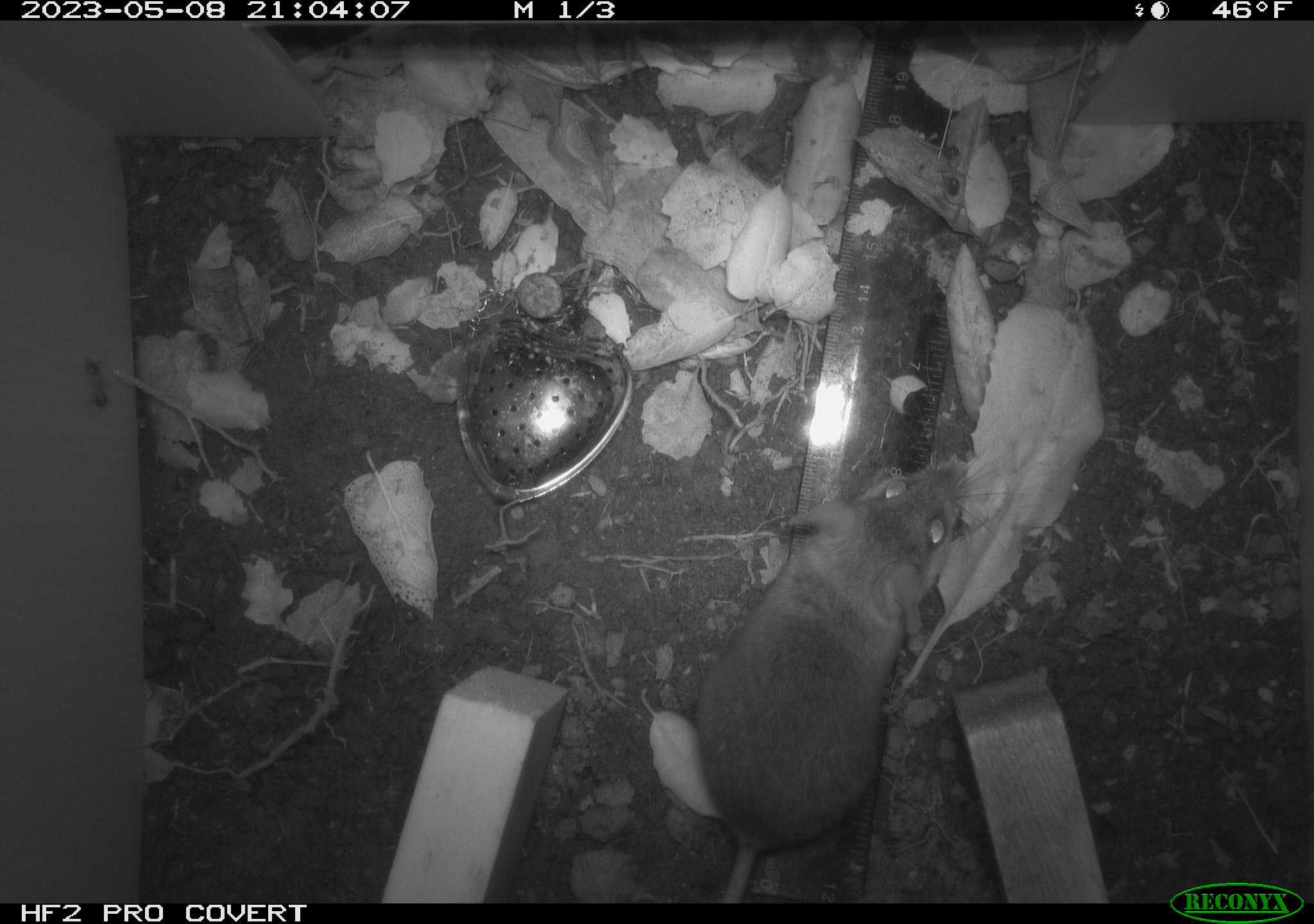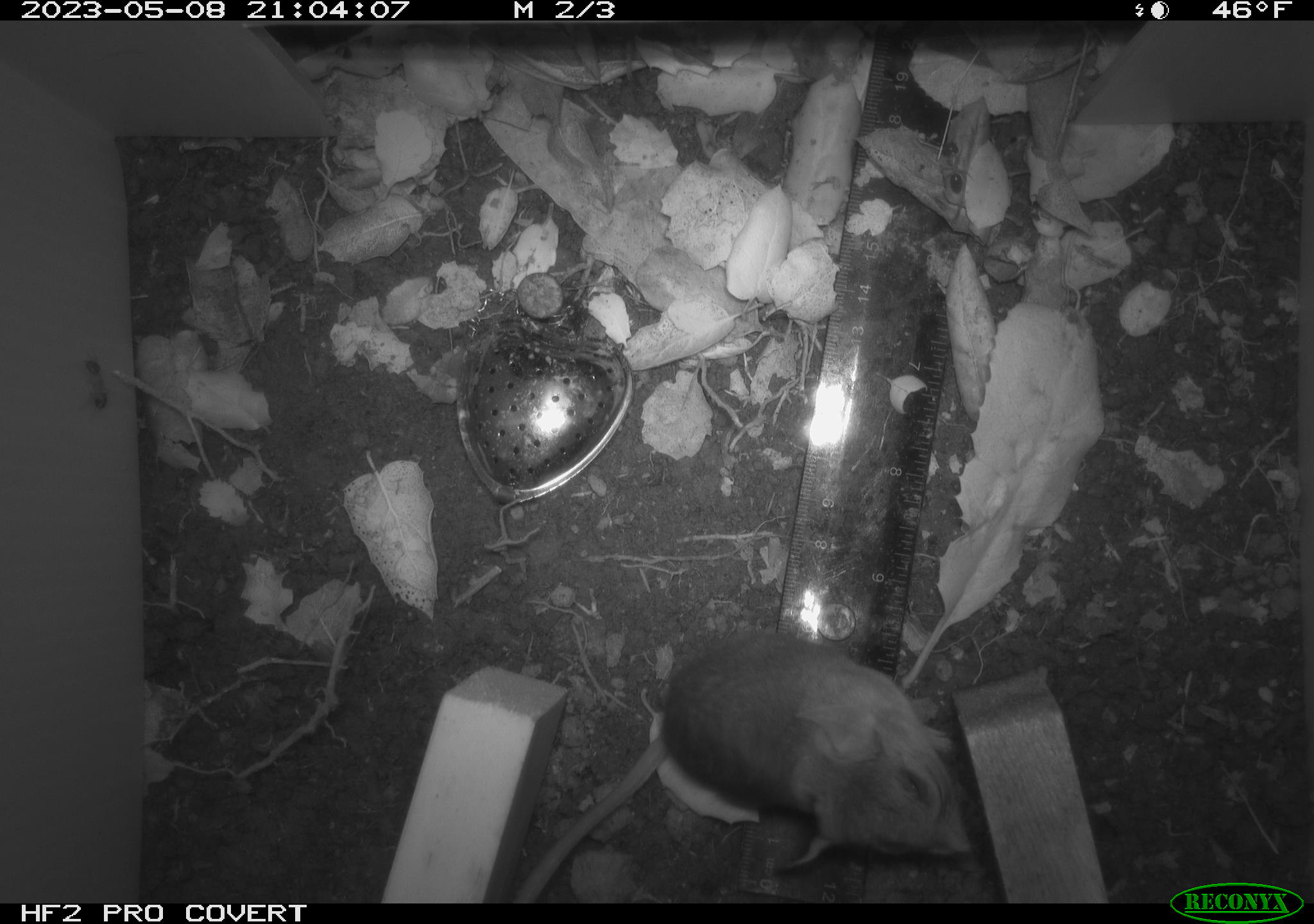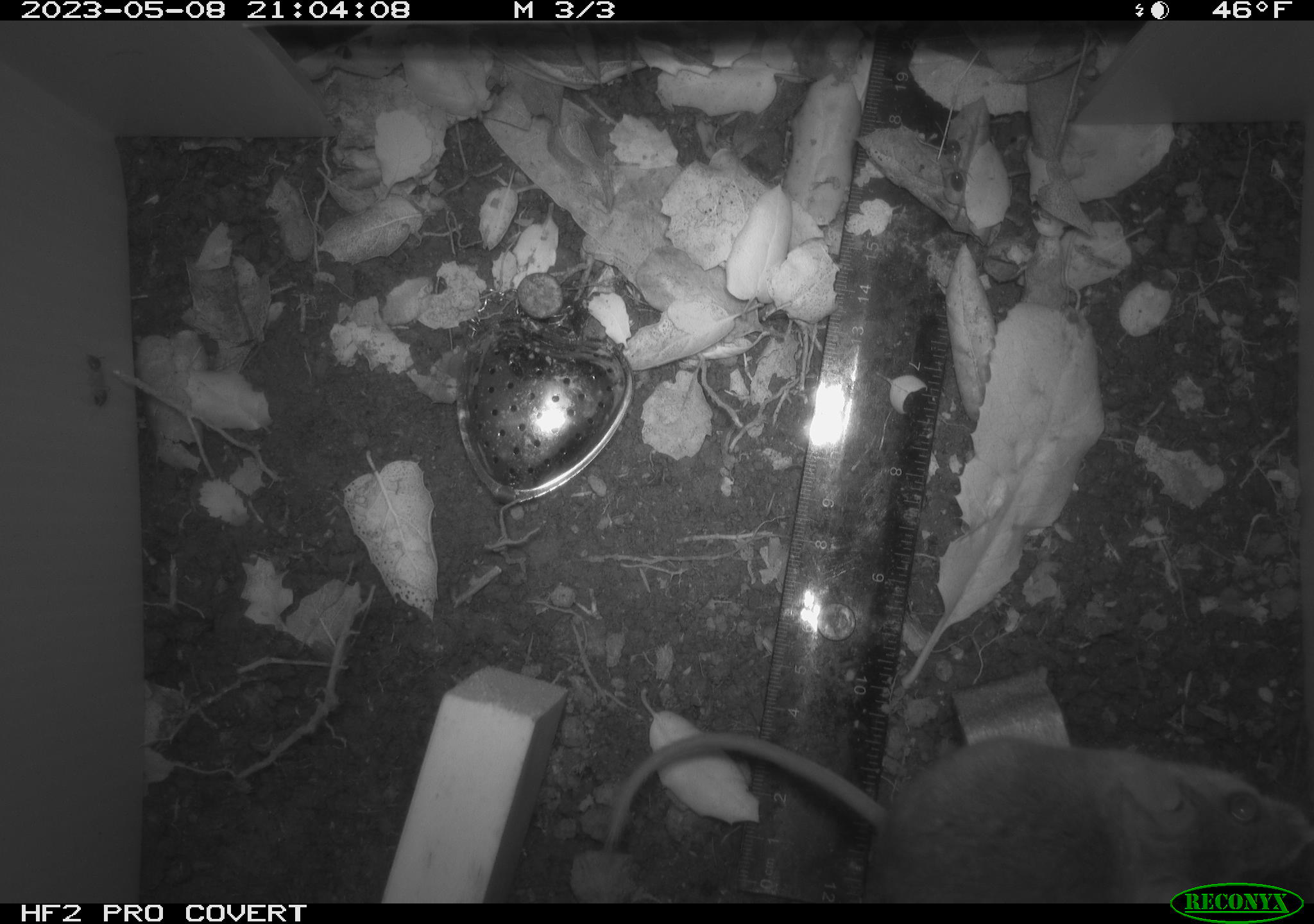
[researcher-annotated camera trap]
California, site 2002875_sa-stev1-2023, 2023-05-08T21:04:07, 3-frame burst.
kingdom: Animalia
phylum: Chordata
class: Mammalia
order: Rodentia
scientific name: Rodentia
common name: mouse species